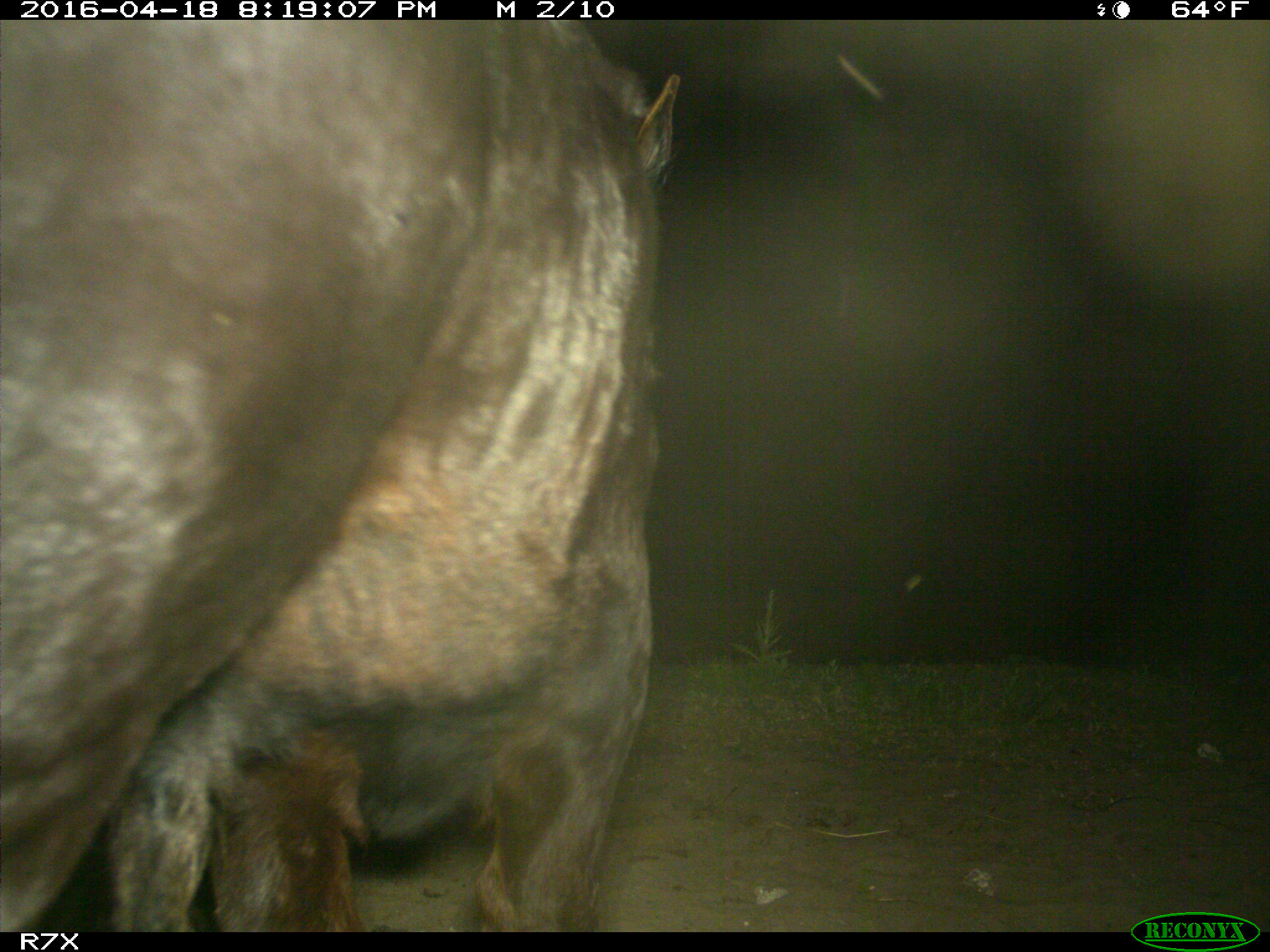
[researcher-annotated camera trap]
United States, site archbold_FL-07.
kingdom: Animalia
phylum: Chordata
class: Mammalia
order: Artiodactyla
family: Bovidae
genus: Bos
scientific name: Bos taurus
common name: domestic cow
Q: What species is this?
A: Bos taurus (domestic cow).